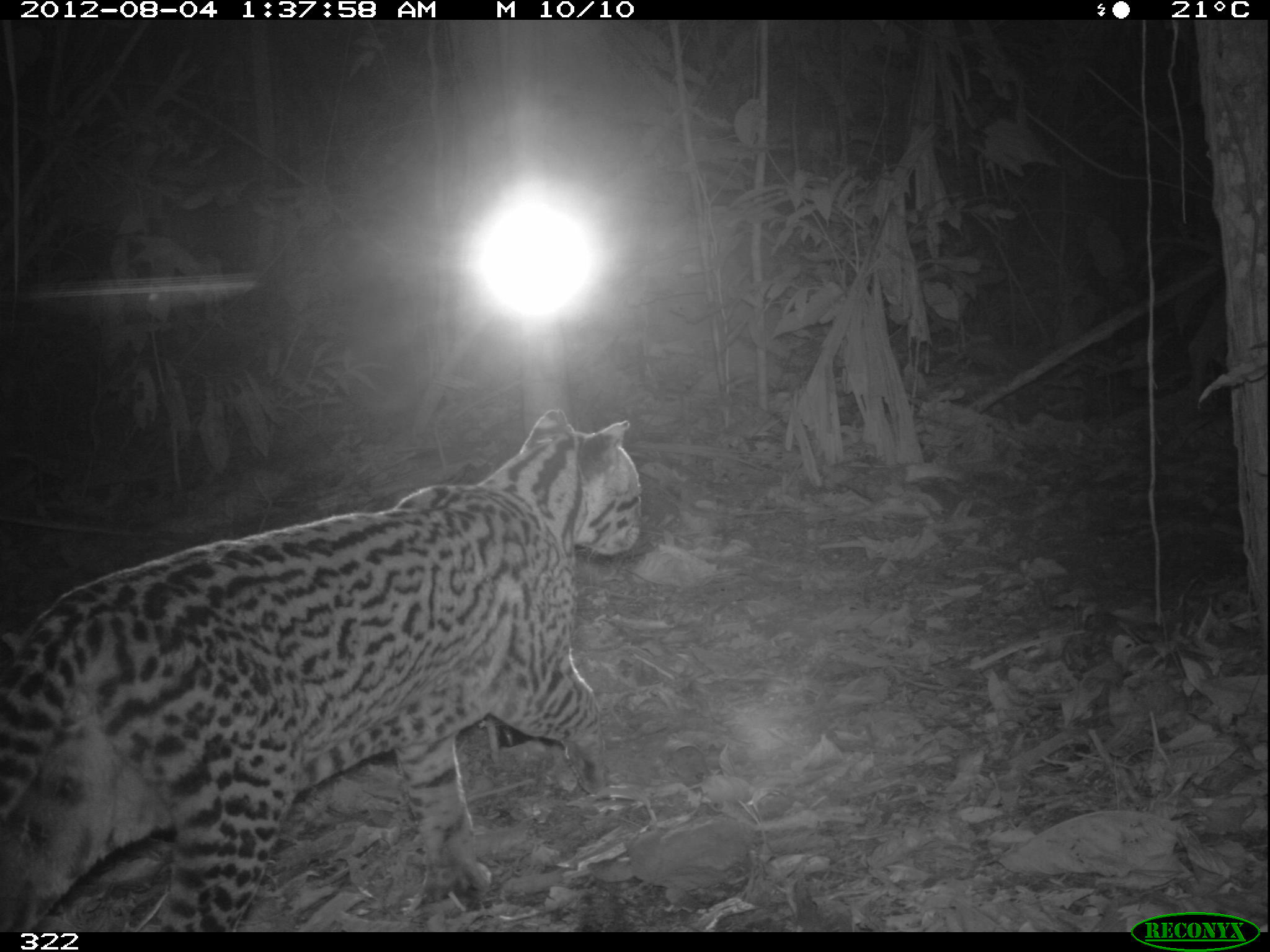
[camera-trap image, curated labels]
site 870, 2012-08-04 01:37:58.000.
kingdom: Animalia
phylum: Chordata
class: Mammalia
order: Carnivora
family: Felidae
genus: Leopardus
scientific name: Leopardus pardalis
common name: ocelot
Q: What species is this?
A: Leopardus pardalis (ocelot).